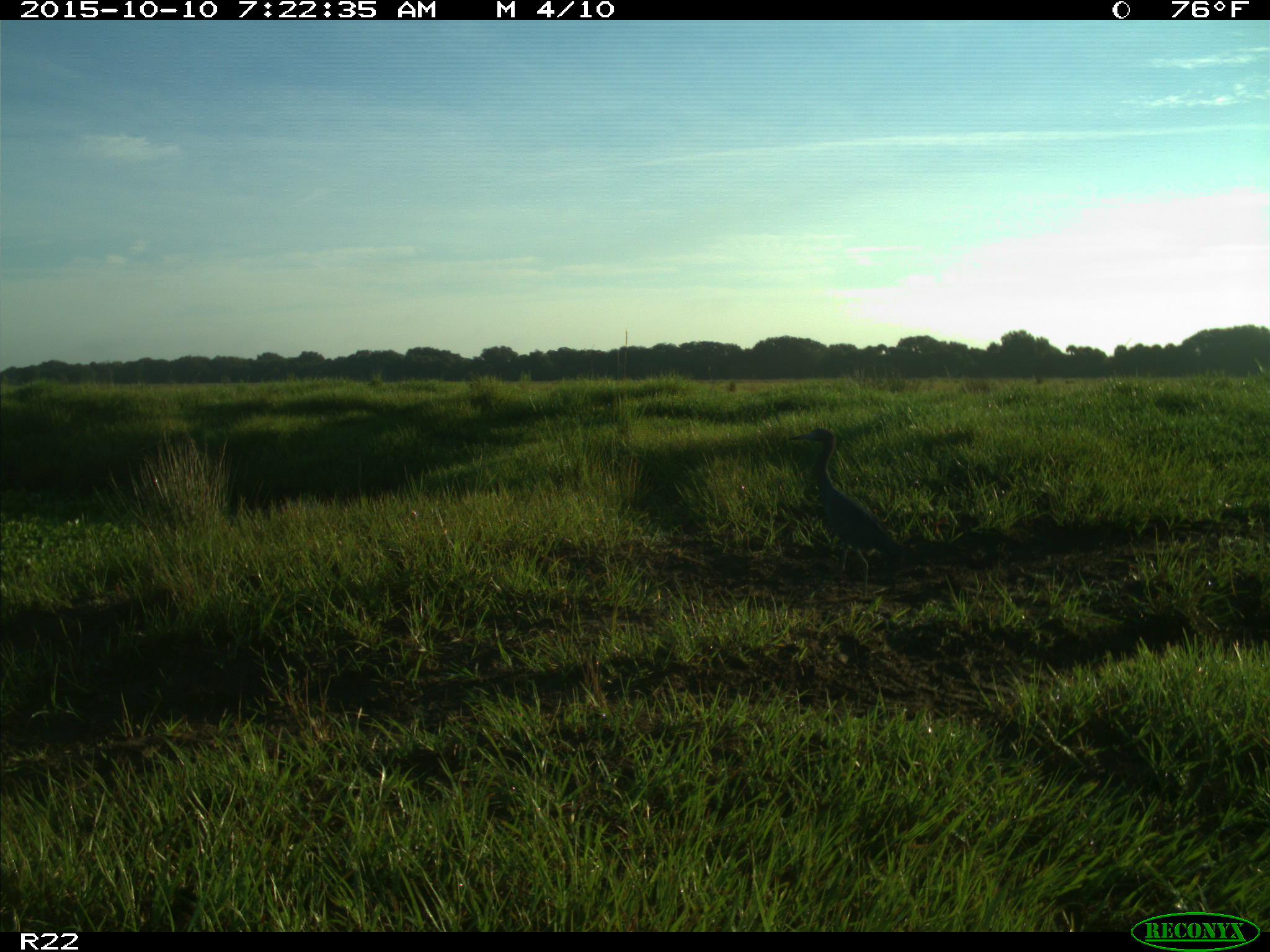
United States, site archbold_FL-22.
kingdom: Animalia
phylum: Chordata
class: Aves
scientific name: Aves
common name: birds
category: unidentified bird